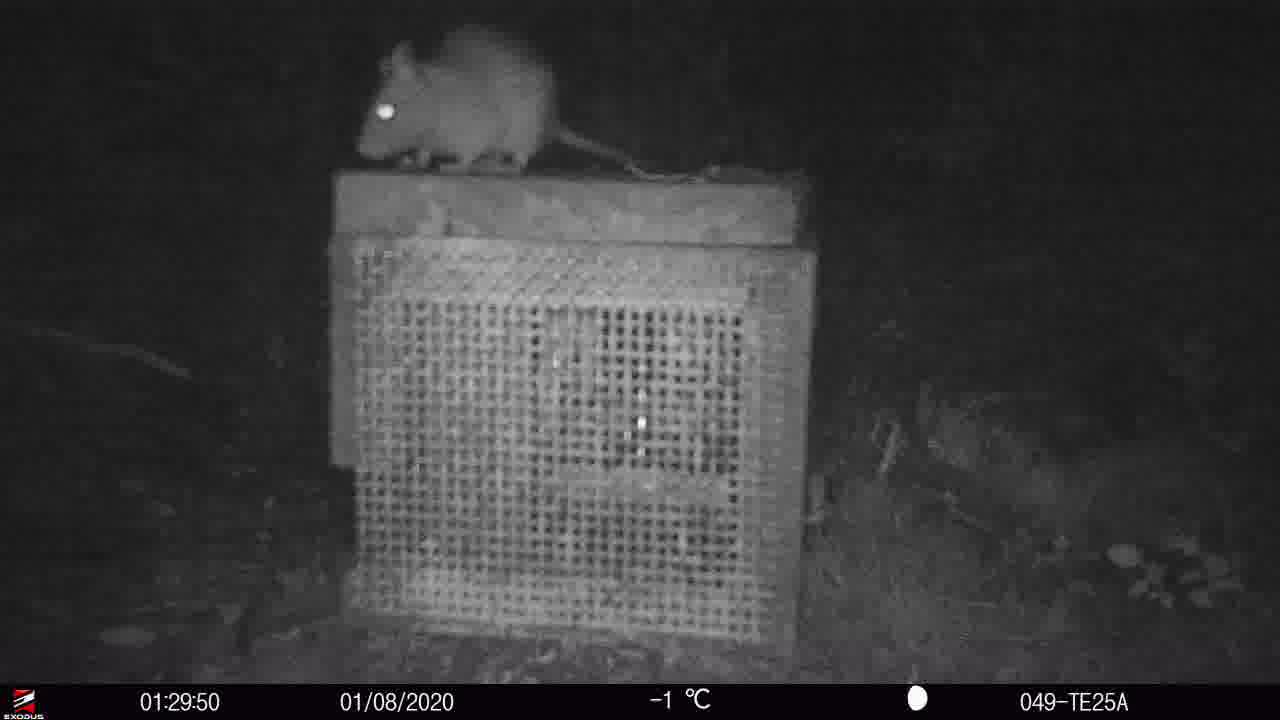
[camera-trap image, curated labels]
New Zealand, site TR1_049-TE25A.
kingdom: Animalia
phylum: Chordata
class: Mammalia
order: Rodentia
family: Muridae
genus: Rattus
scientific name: Rattus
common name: rat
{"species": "rat (Rattus)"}